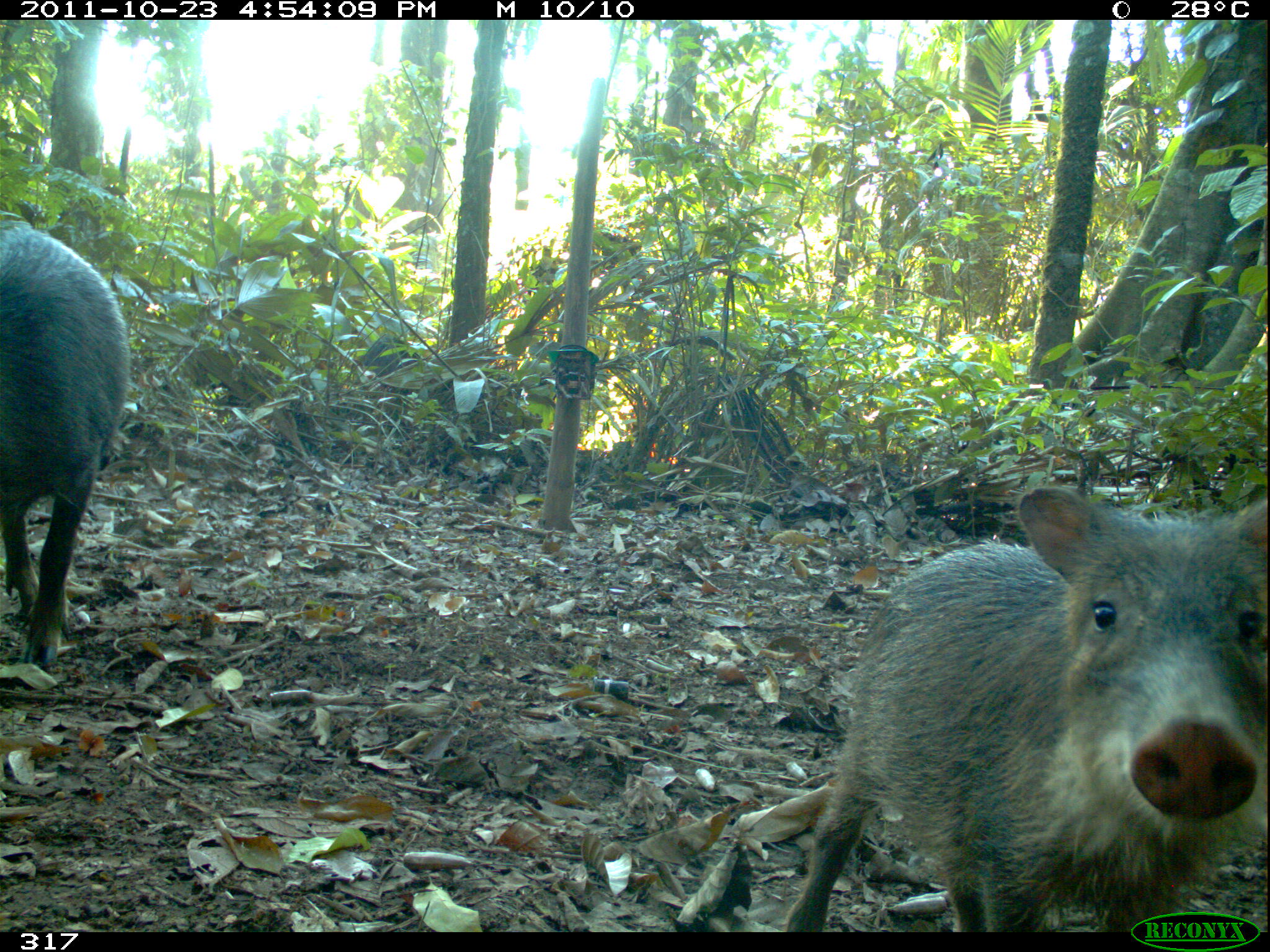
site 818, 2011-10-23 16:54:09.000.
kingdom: Animalia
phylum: Chordata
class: Mammalia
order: Artiodactyla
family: Tayassuidae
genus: Tayassu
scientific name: Tayassu pecari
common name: white-lipped peccary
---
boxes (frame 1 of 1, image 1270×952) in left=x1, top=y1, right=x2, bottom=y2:
tayassu pecari: left=784, top=483, right=1266, bottom=931; left=0, top=226, right=129, bottom=664